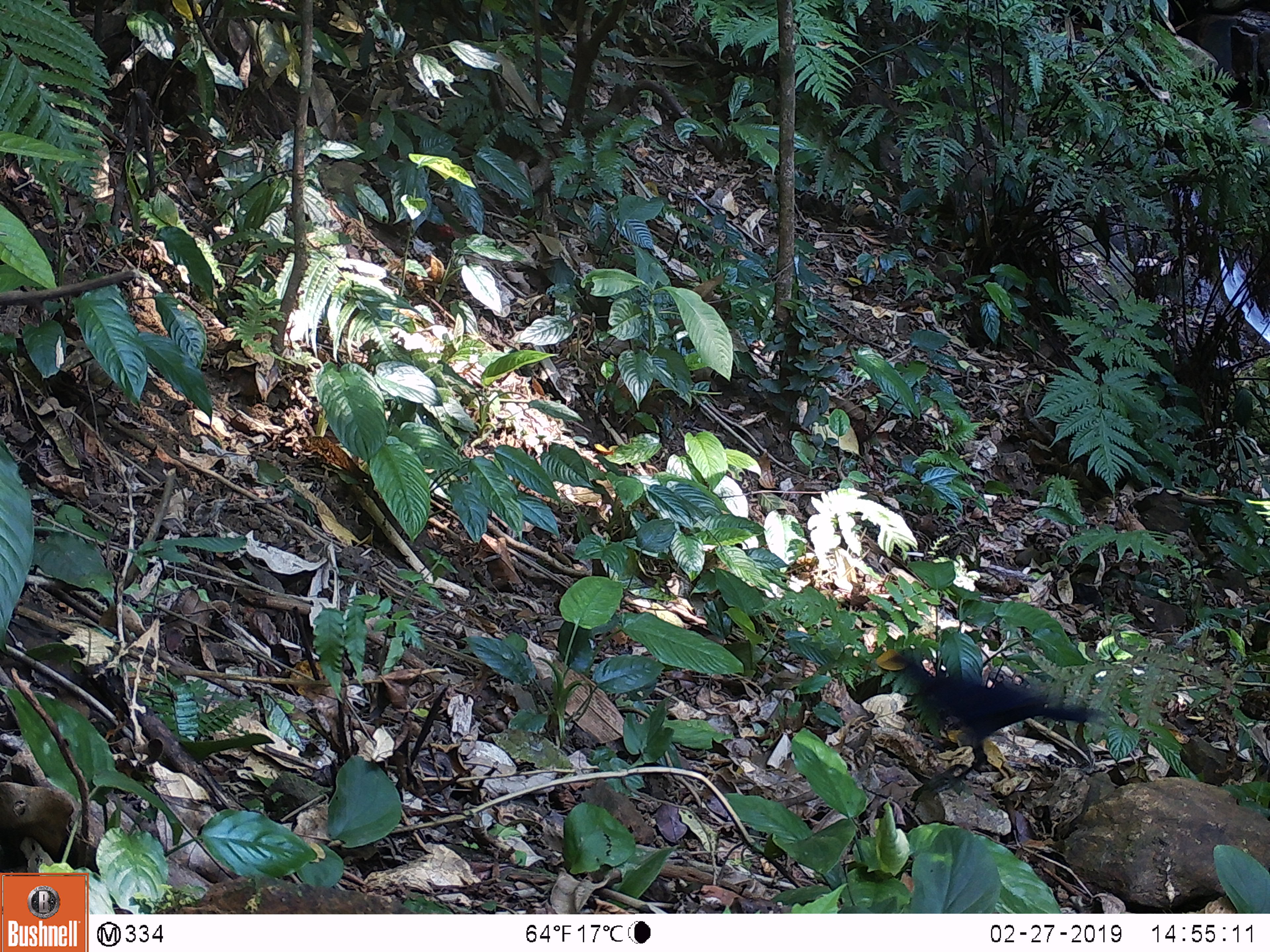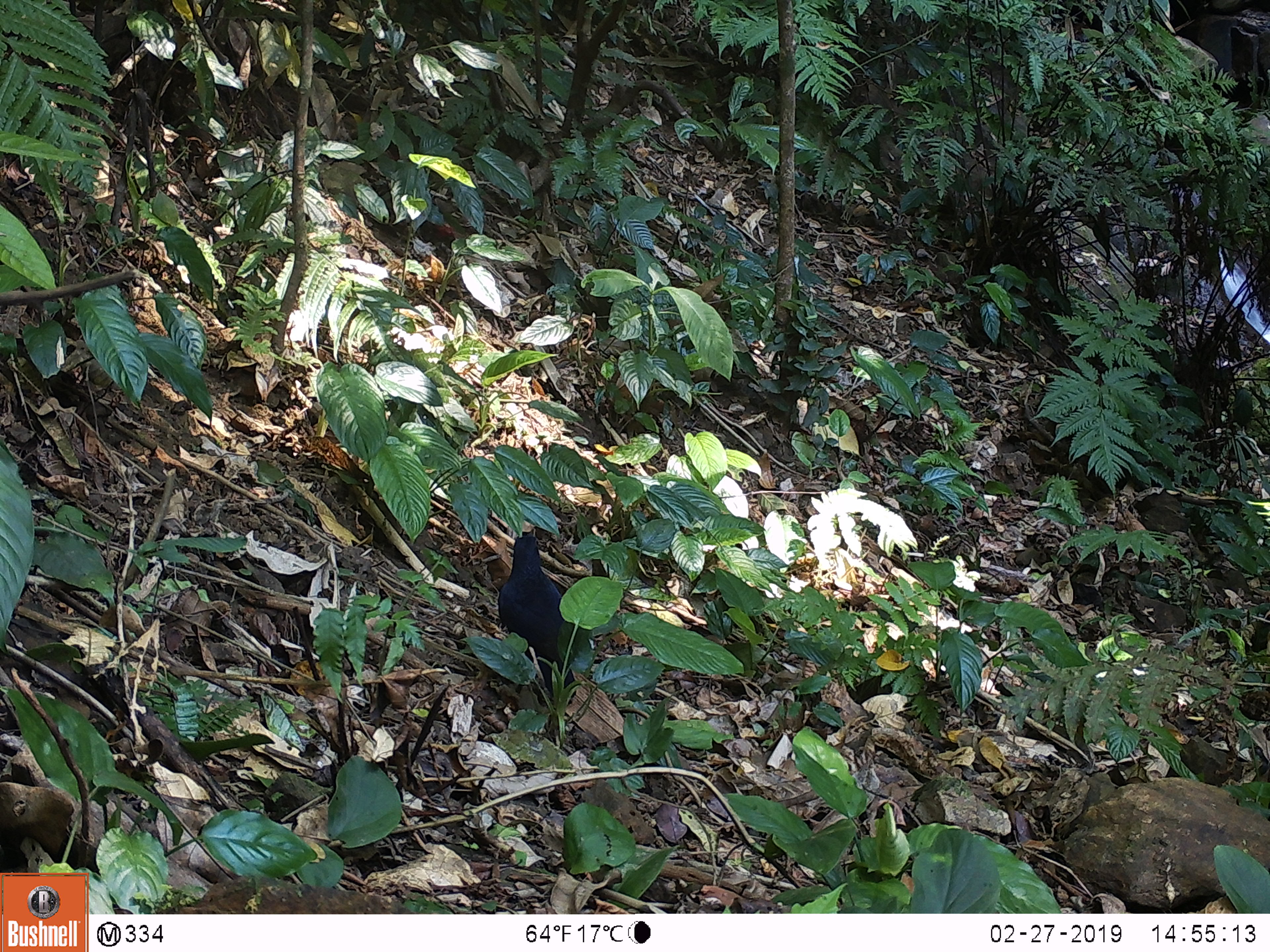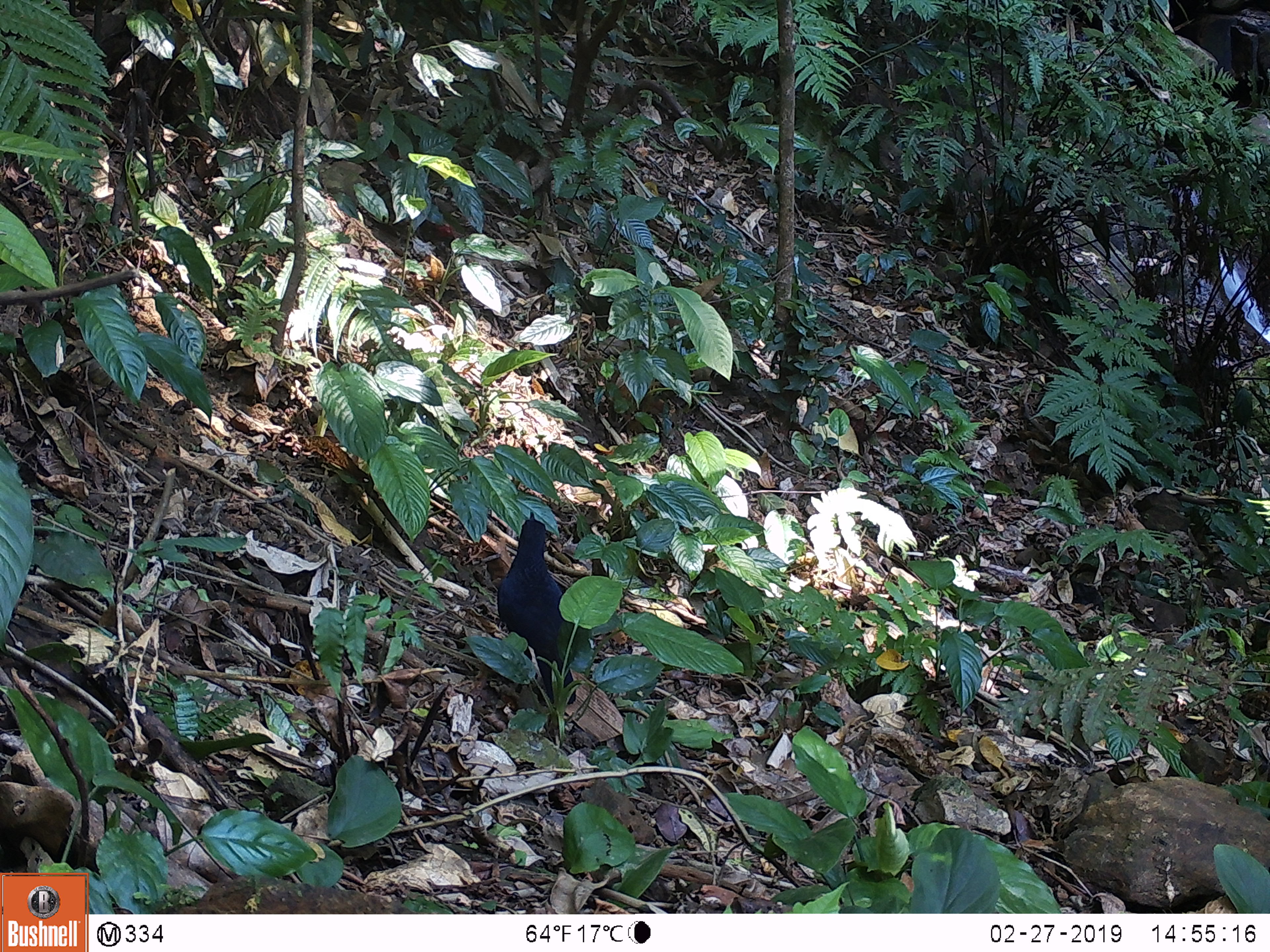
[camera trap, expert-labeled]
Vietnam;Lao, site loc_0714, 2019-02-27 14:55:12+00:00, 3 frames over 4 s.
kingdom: Animalia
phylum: Chordata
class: Aves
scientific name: Aves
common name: bird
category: unidentified bird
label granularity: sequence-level